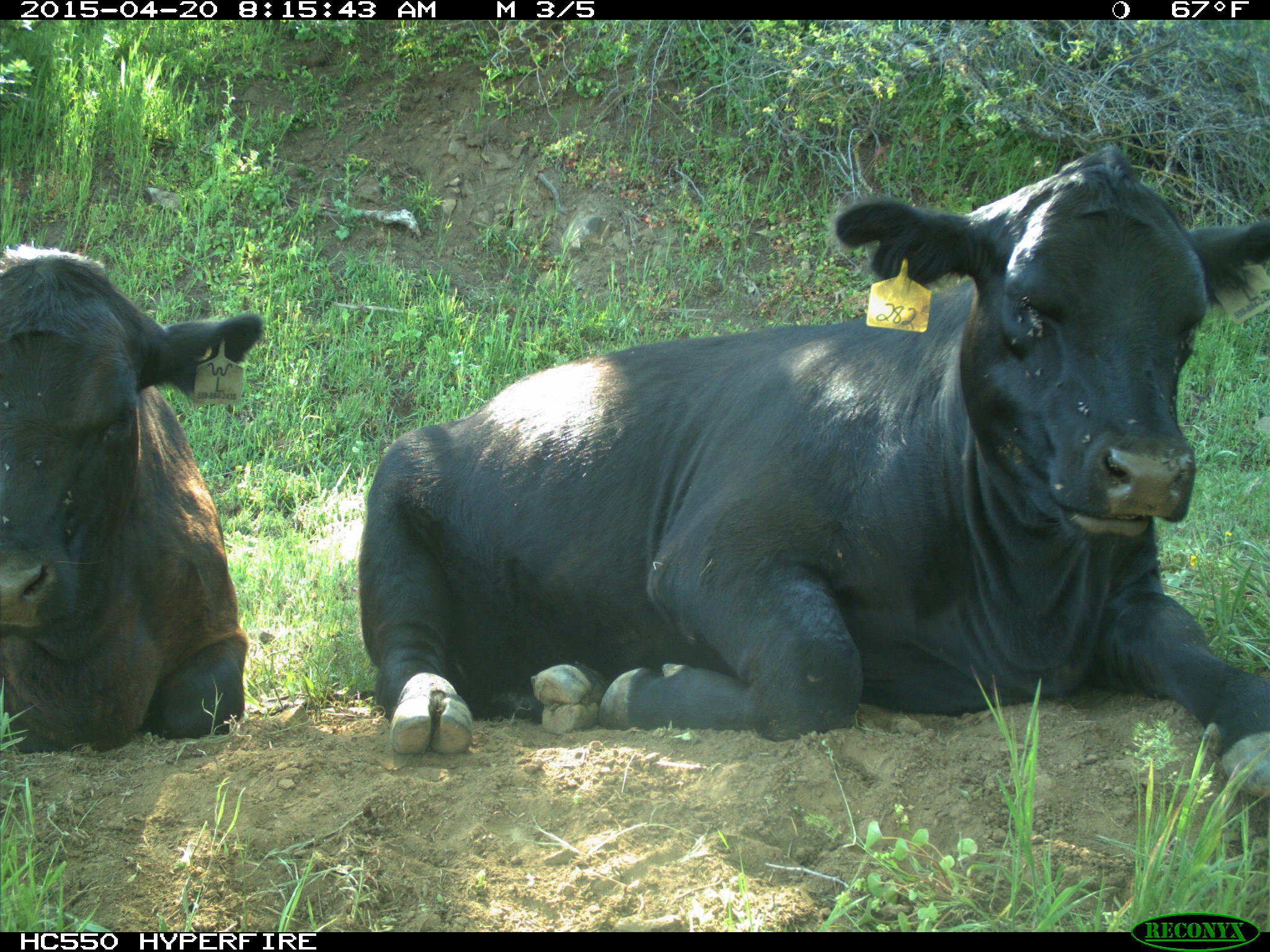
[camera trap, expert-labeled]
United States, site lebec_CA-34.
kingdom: Animalia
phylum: Chordata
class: Mammalia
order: Artiodactyla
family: Bovidae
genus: Bos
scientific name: Bos taurus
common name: domestic cow